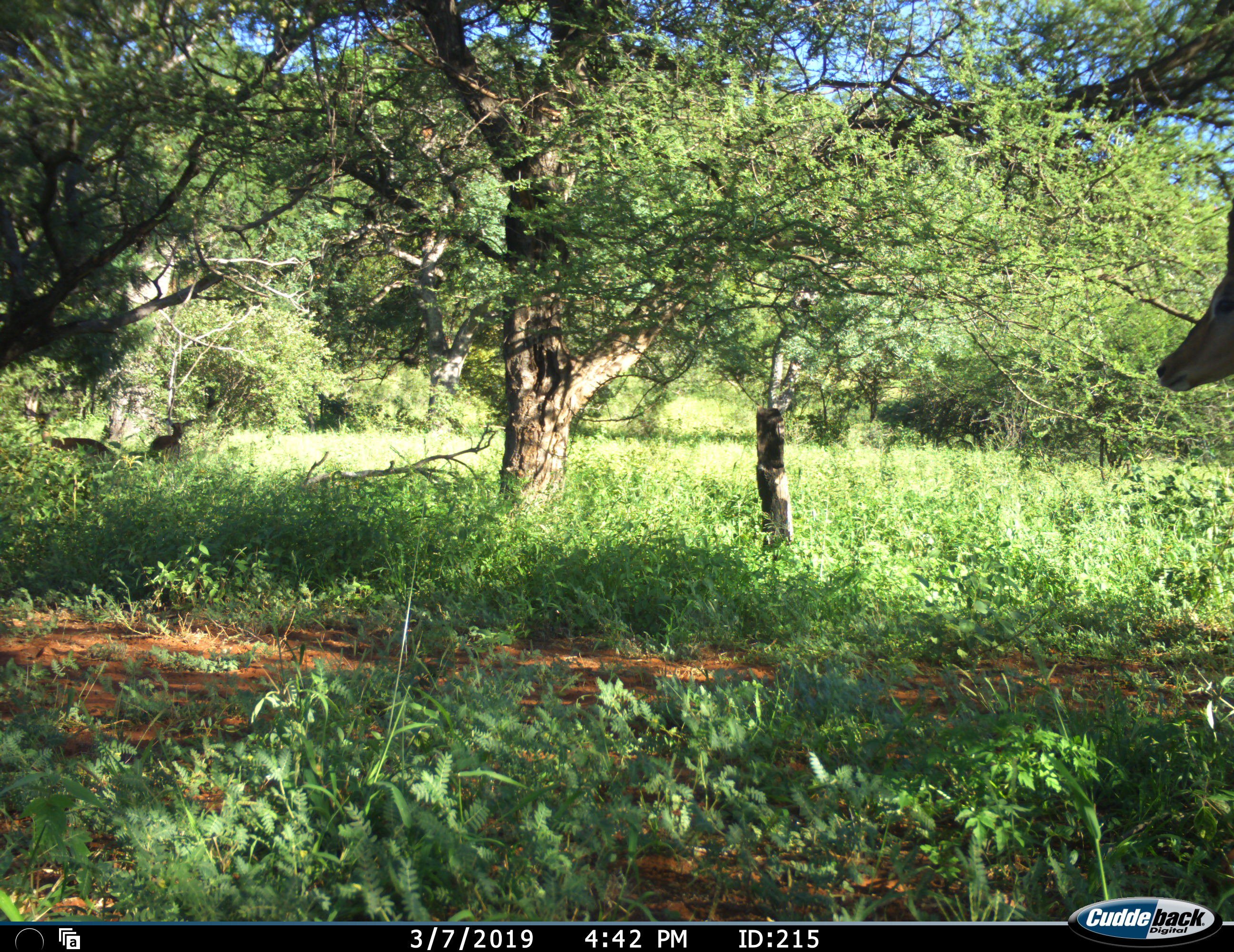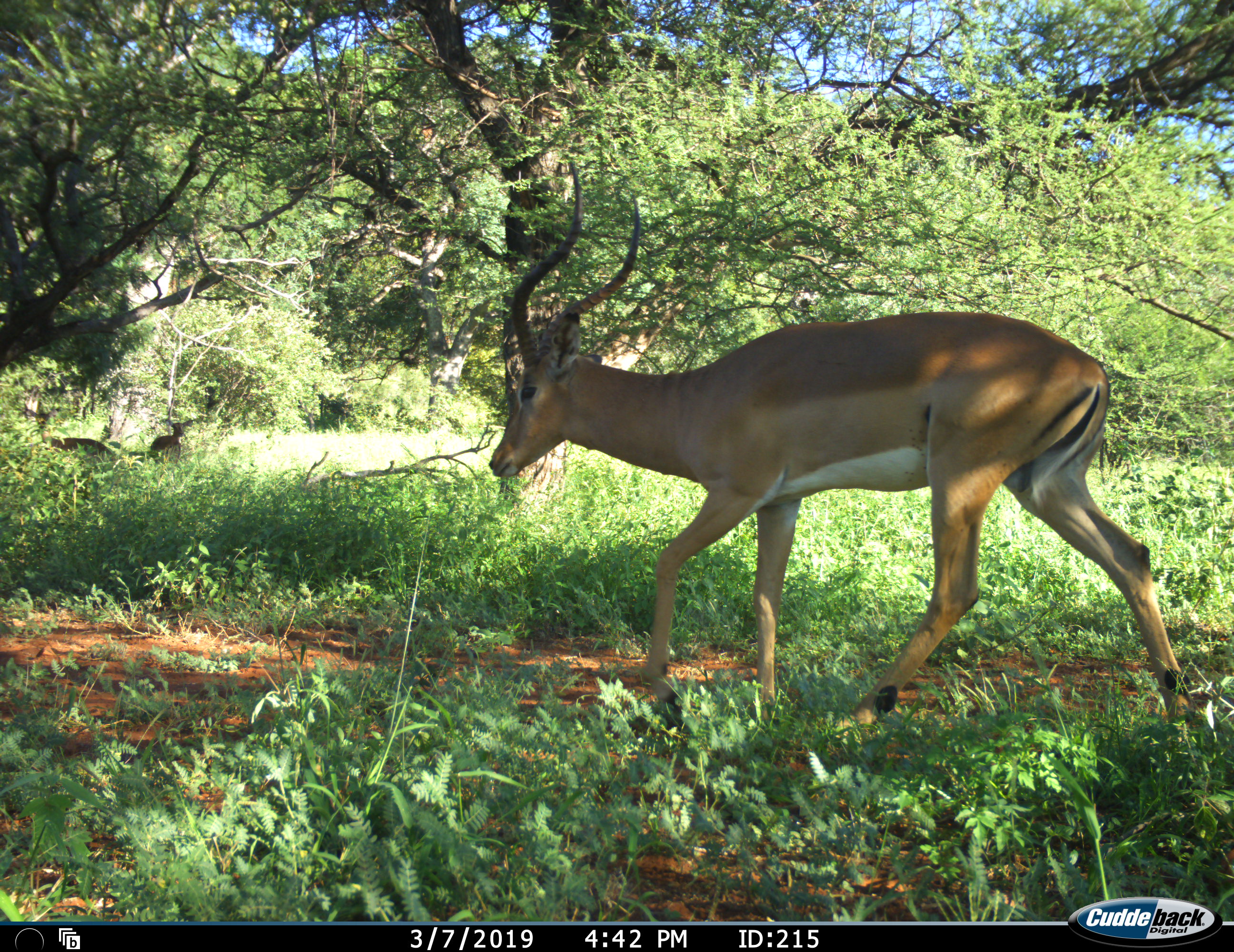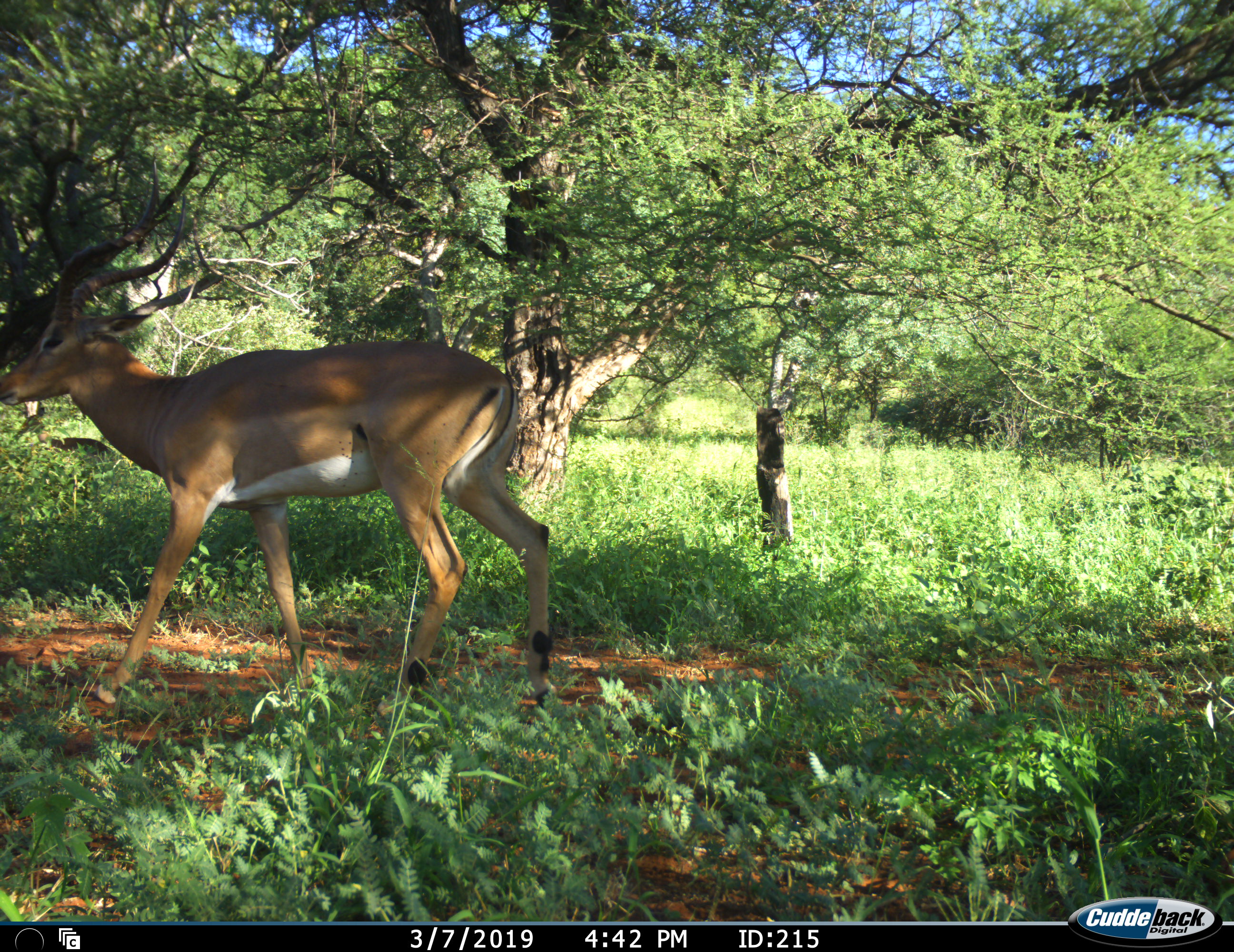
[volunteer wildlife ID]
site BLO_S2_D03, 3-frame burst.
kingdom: Animalia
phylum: Chordata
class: Mammalia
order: Artiodactyla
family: Bovidae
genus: Aepyceros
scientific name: Aepyceros melampus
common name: impala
Impala (Aepyceros melampus), count 1. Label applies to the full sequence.